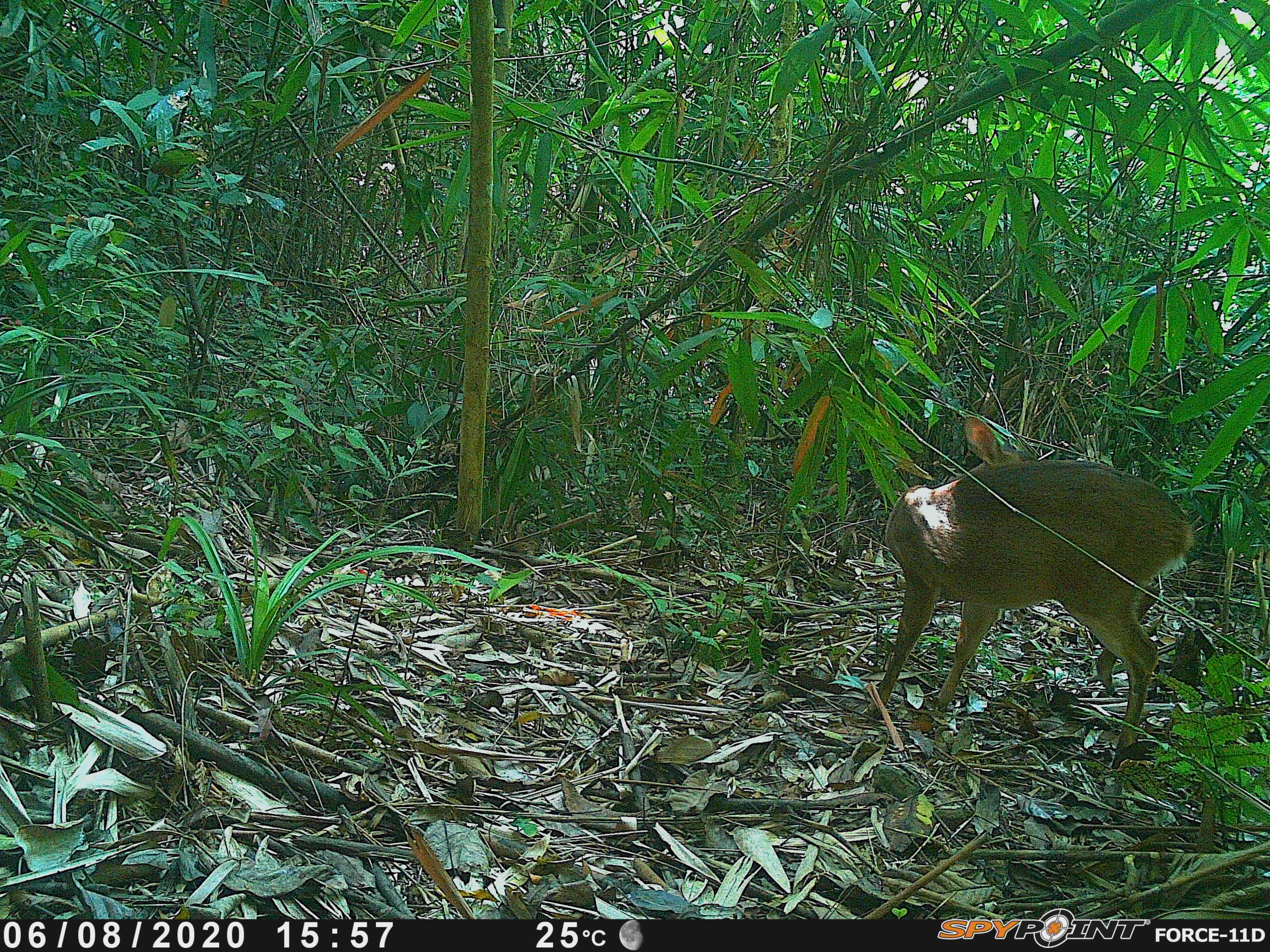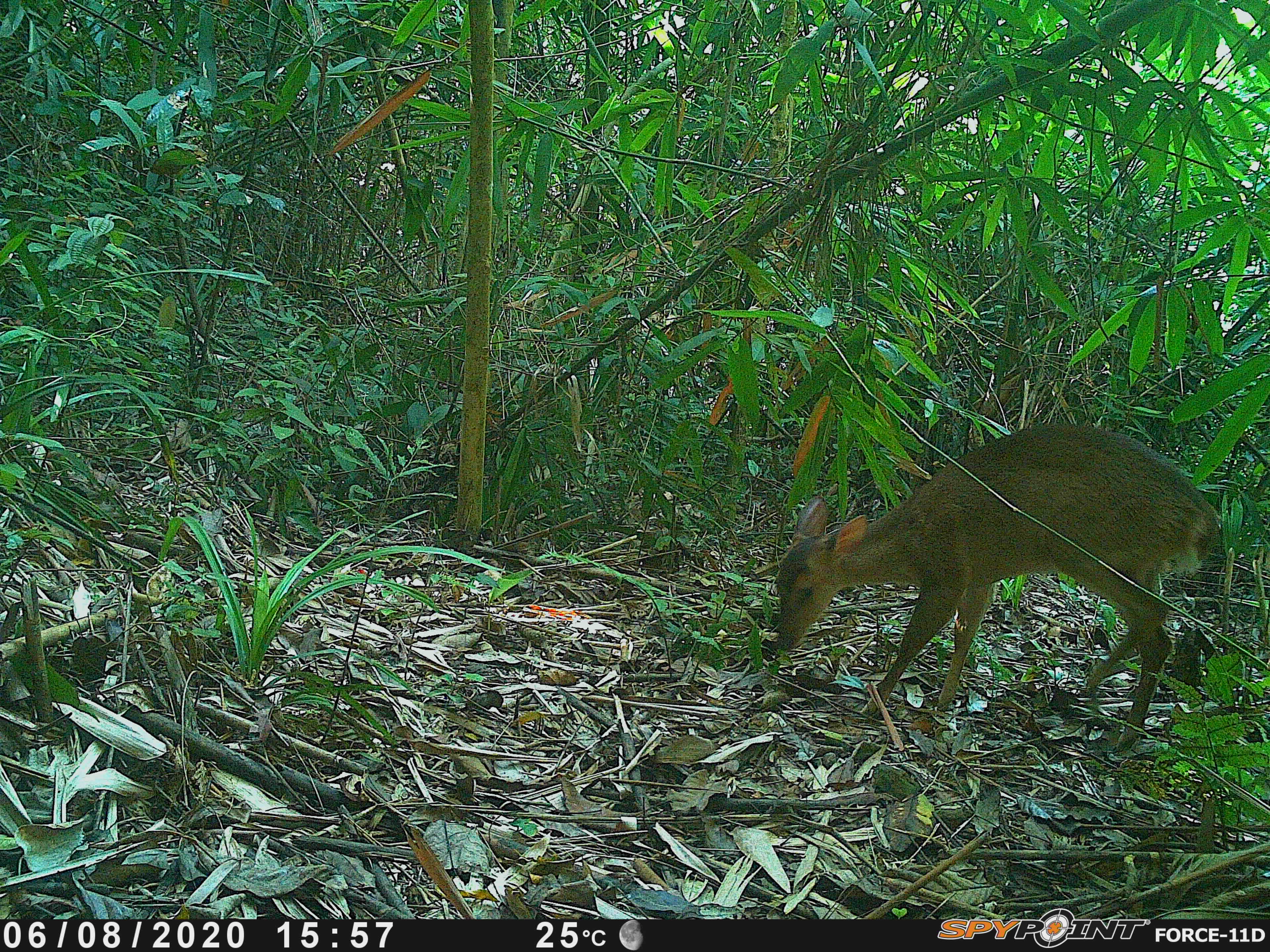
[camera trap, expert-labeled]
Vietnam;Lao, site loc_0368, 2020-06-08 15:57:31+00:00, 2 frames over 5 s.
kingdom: Animalia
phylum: Chordata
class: Mammalia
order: Artiodactyla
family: Cervidae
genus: Muntiacus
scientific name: Muntiacus vuquangensis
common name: large-antlered muntjac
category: large antlered muntjac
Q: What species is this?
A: Large antlered muntjac (large-antlered muntjac) (Muntiacus vuquangensis).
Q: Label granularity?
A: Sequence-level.